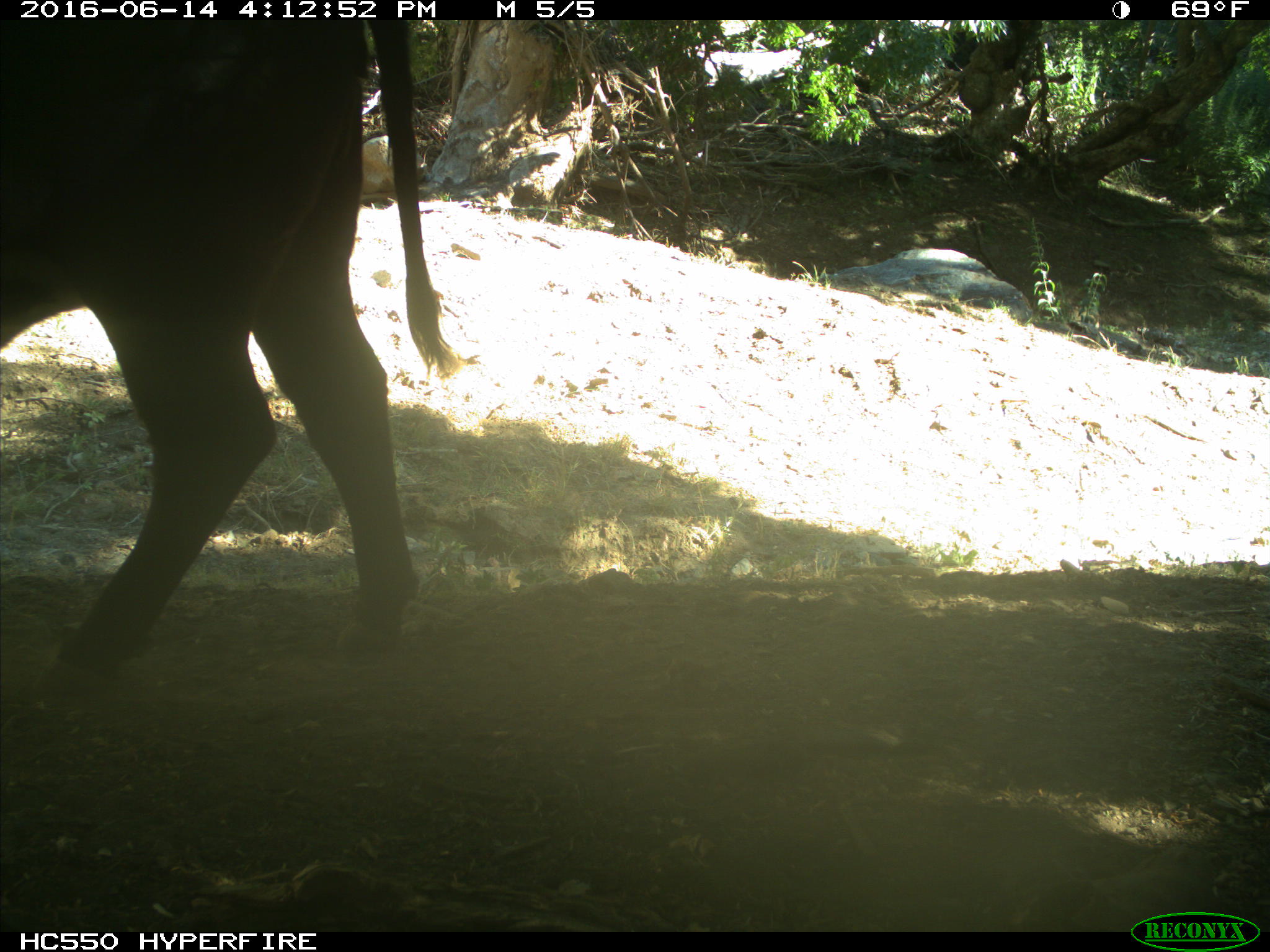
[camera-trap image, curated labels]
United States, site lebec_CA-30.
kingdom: Animalia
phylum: Chordata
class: Mammalia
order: Artiodactyla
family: Bovidae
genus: Bos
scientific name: Bos taurus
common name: domestic cow